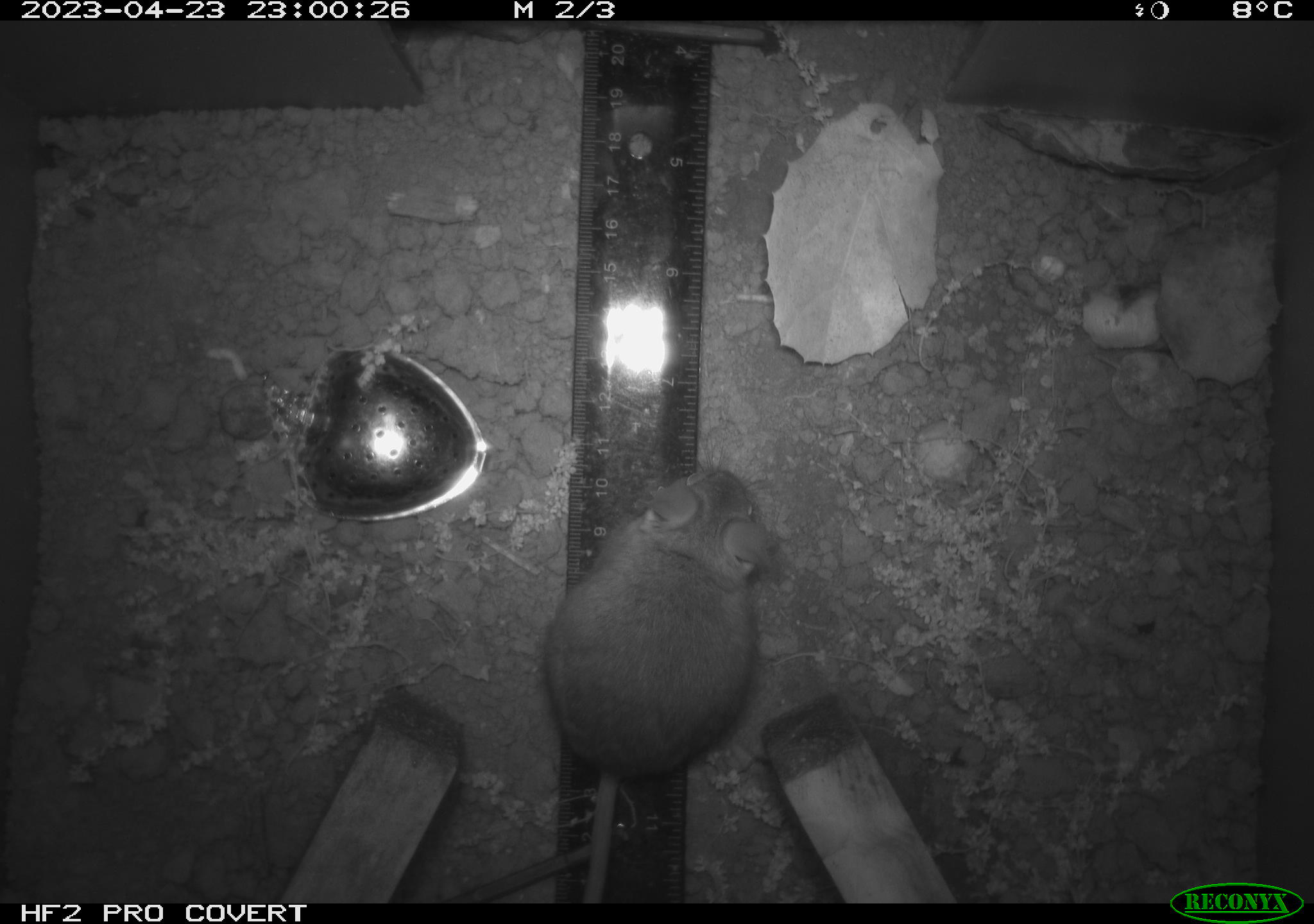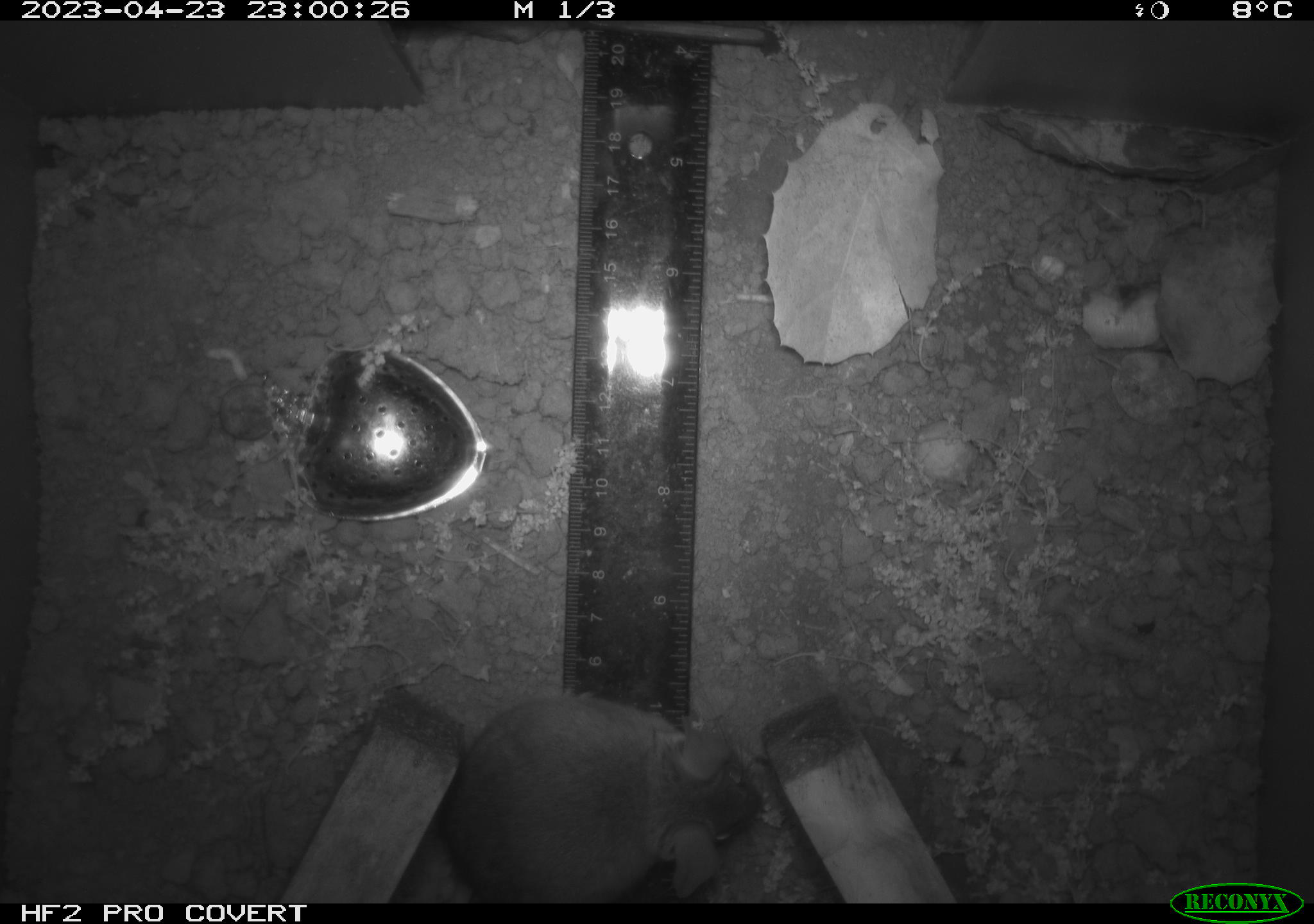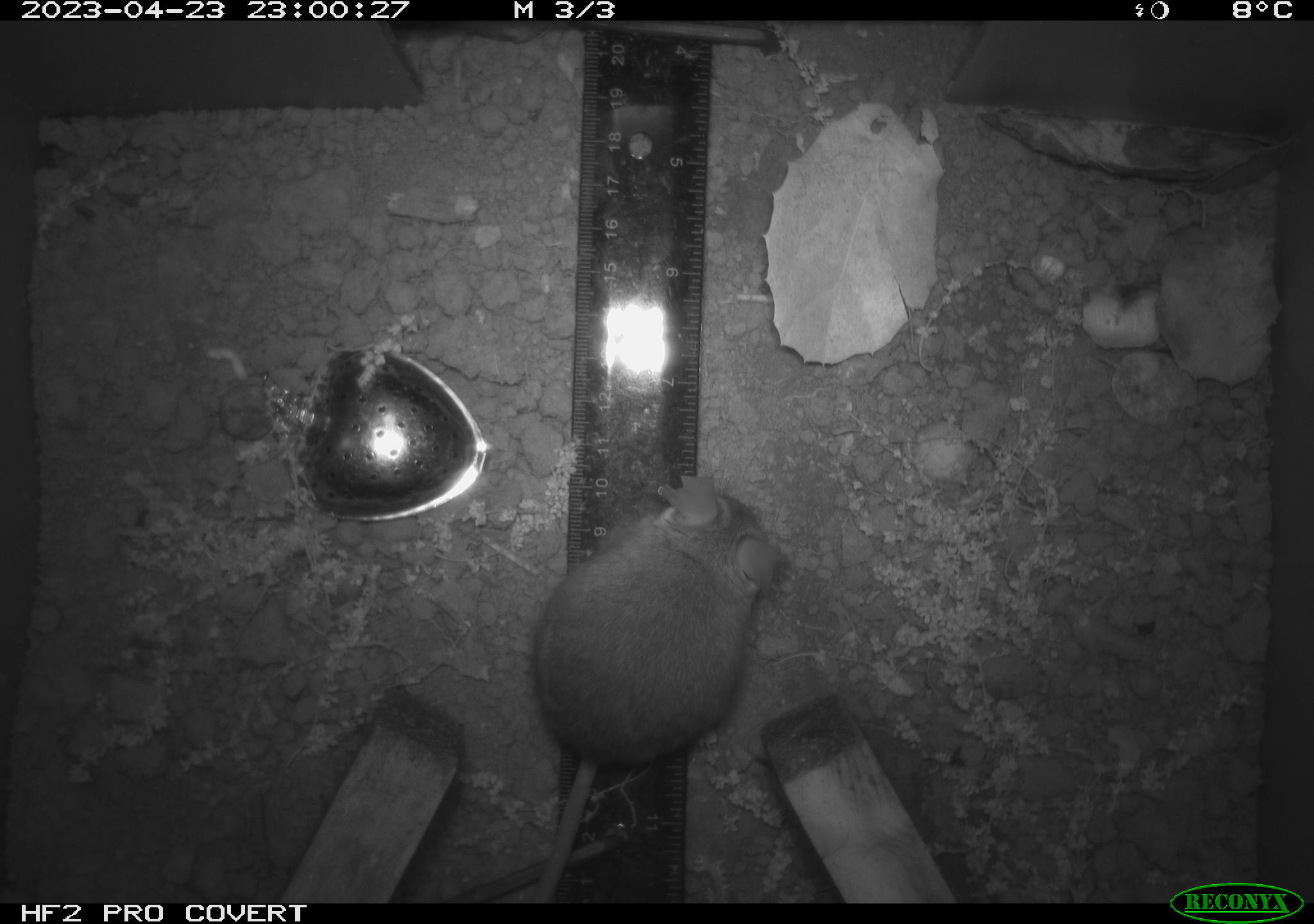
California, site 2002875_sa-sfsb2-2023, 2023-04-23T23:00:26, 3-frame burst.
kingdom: Animalia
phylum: Chordata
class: Mammalia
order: Rodentia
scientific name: Rodentia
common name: mouse species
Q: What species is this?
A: Mouse species (Rodentia).